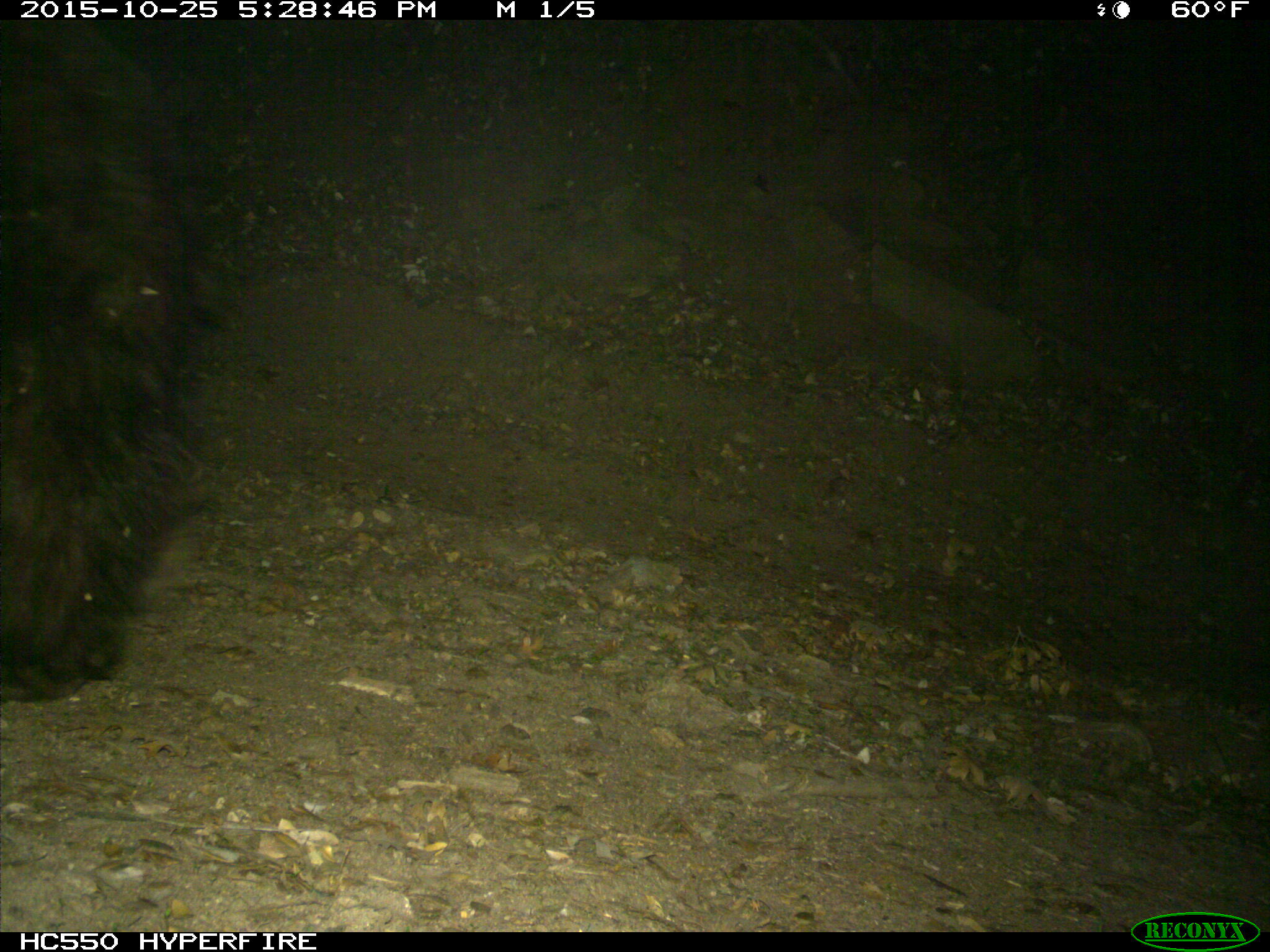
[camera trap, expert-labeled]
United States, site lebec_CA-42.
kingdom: Animalia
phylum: Chordata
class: Mammalia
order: Carnivora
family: Ursidae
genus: Ursus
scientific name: Ursus americanus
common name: american black bear